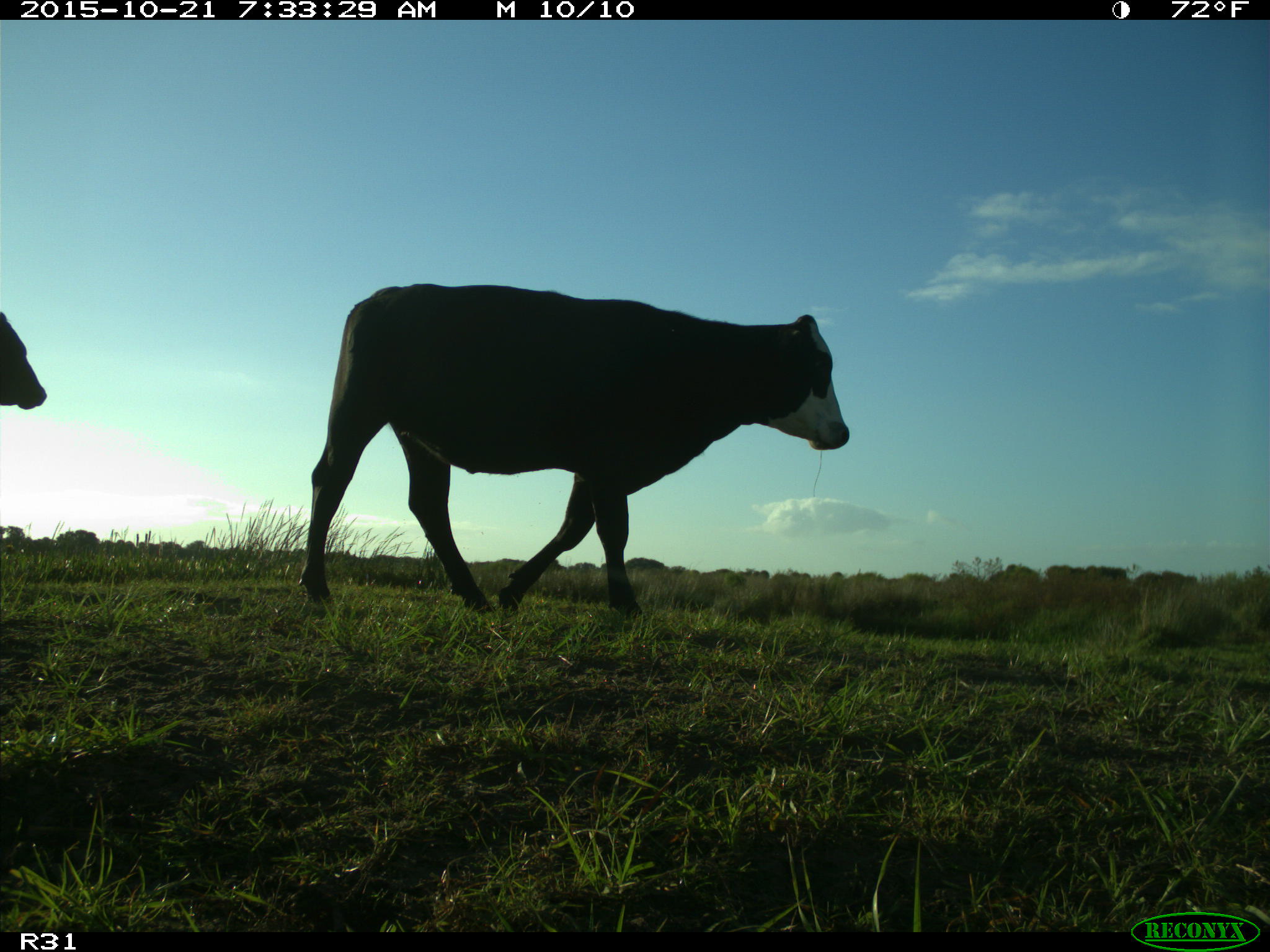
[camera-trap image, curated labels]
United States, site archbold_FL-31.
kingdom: Animalia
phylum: Chordata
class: Mammalia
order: Artiodactyla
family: Bovidae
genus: Bos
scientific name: Bos taurus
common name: domestic cow